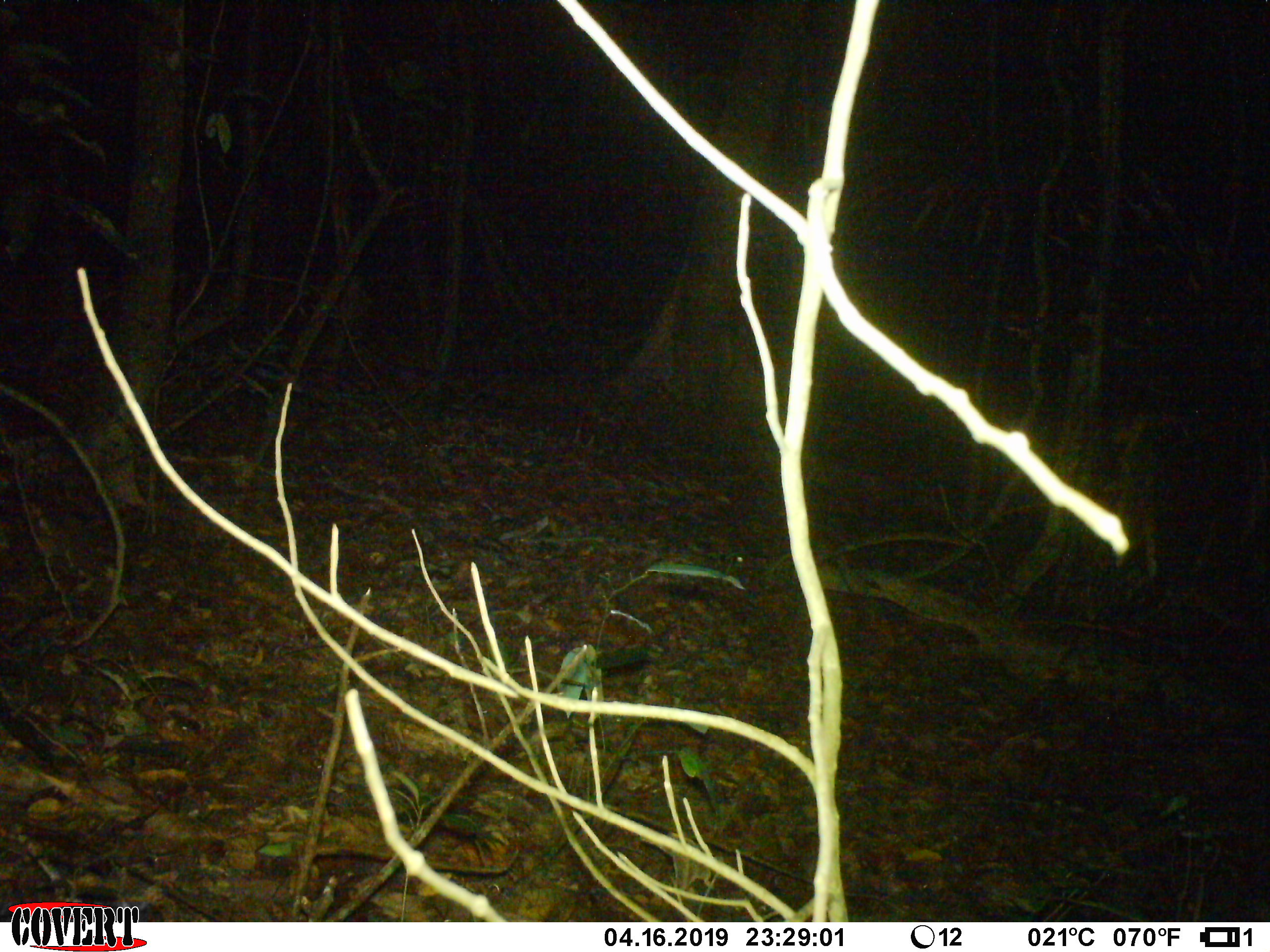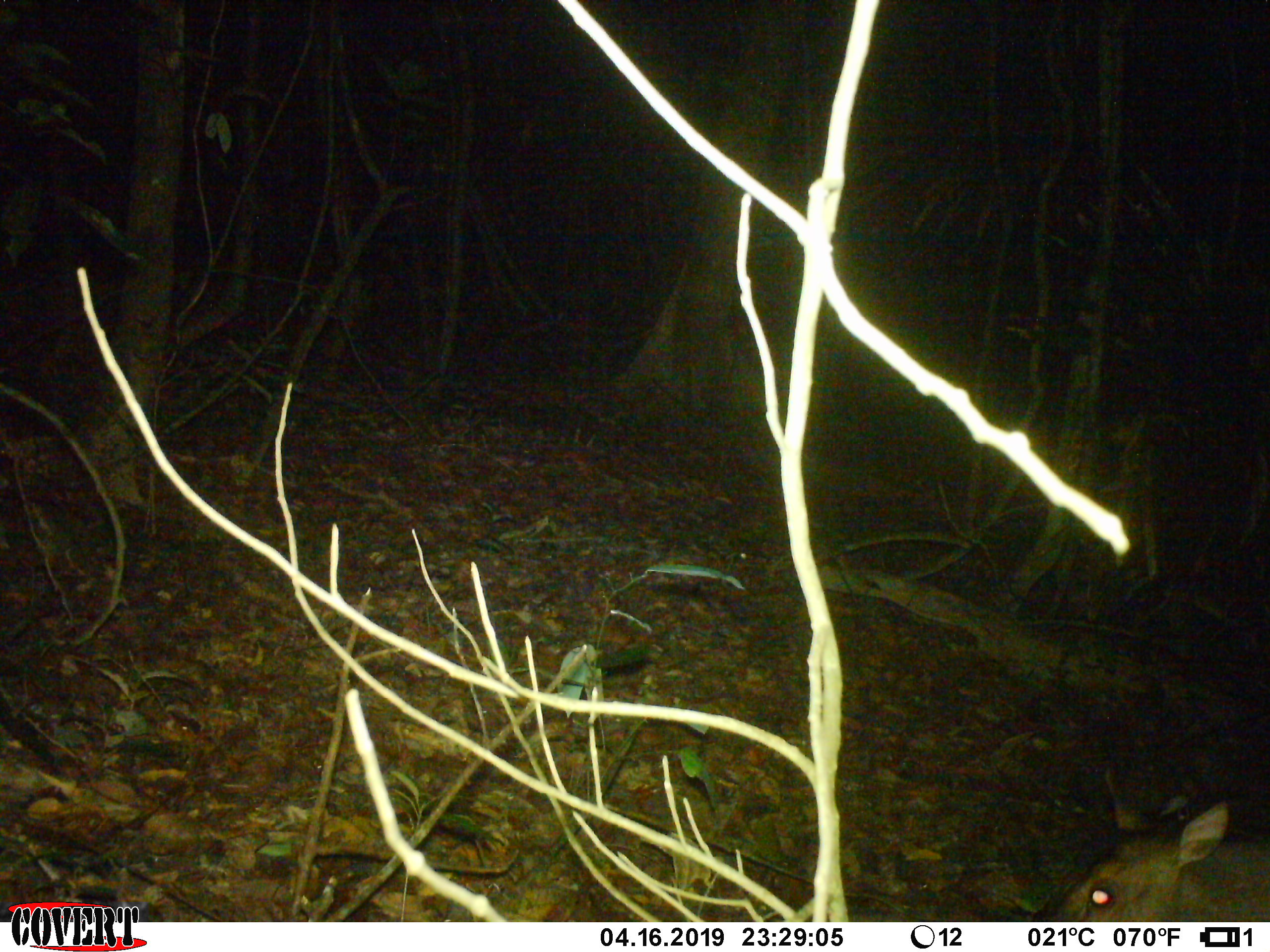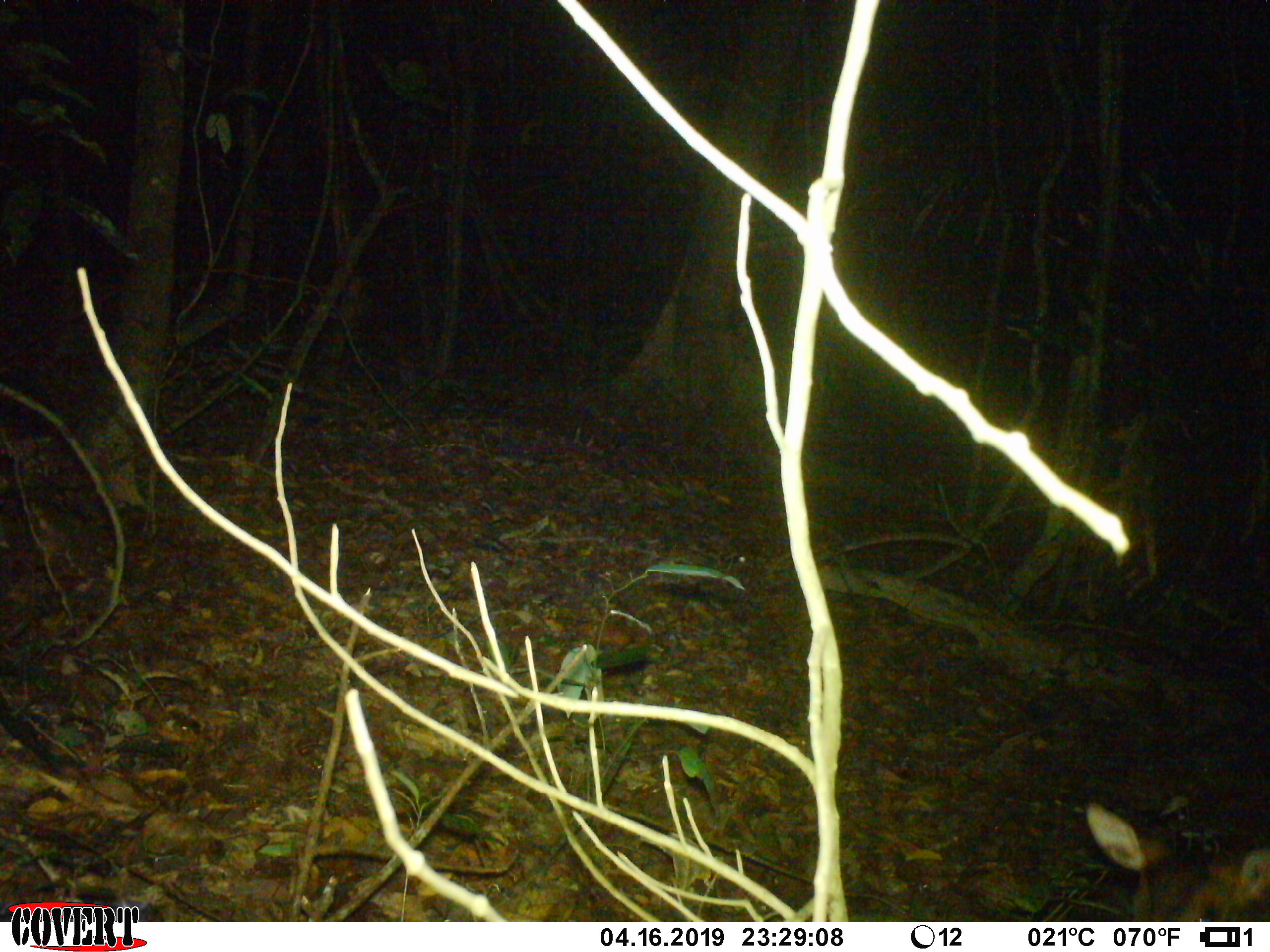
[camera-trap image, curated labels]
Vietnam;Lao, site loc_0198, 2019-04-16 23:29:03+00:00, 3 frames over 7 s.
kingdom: Animalia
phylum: Chordata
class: Mammalia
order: Artiodactyla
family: Cervidae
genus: Muntiacus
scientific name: Muntiacus vuquangensis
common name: large-antlered muntjac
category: large antlered muntjac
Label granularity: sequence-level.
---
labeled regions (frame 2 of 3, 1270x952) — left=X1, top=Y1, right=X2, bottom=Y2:
large antlered muntjac: left=1030, top=763, right=1269, bottom=922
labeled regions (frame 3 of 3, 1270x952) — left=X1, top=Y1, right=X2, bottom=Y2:
large antlered muntjac: left=1084, top=798, right=1270, bottom=922